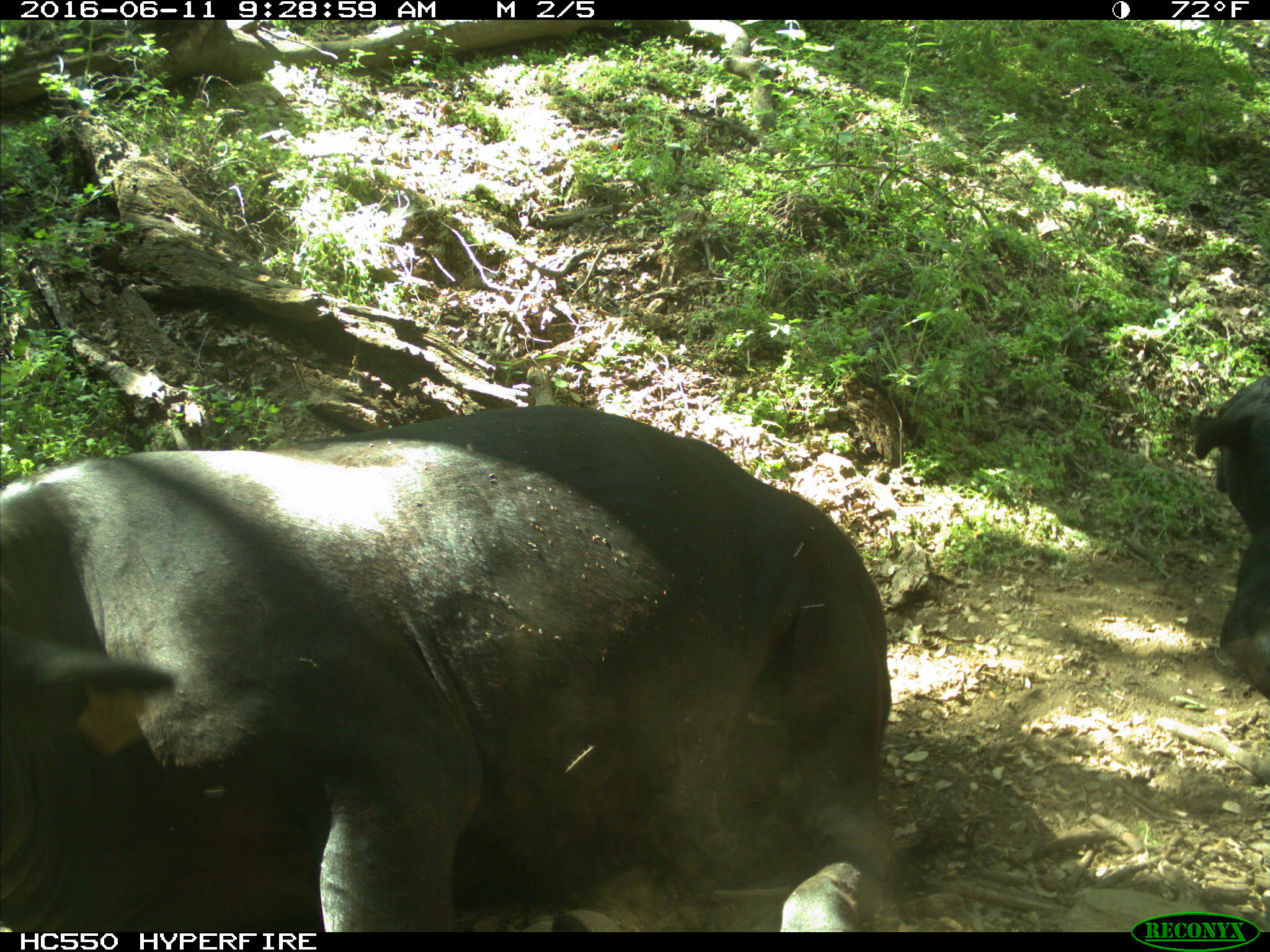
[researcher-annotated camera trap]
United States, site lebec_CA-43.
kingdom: Animalia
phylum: Chordata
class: Mammalia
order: Artiodactyla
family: Bovidae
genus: Bos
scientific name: Bos taurus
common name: domestic cow